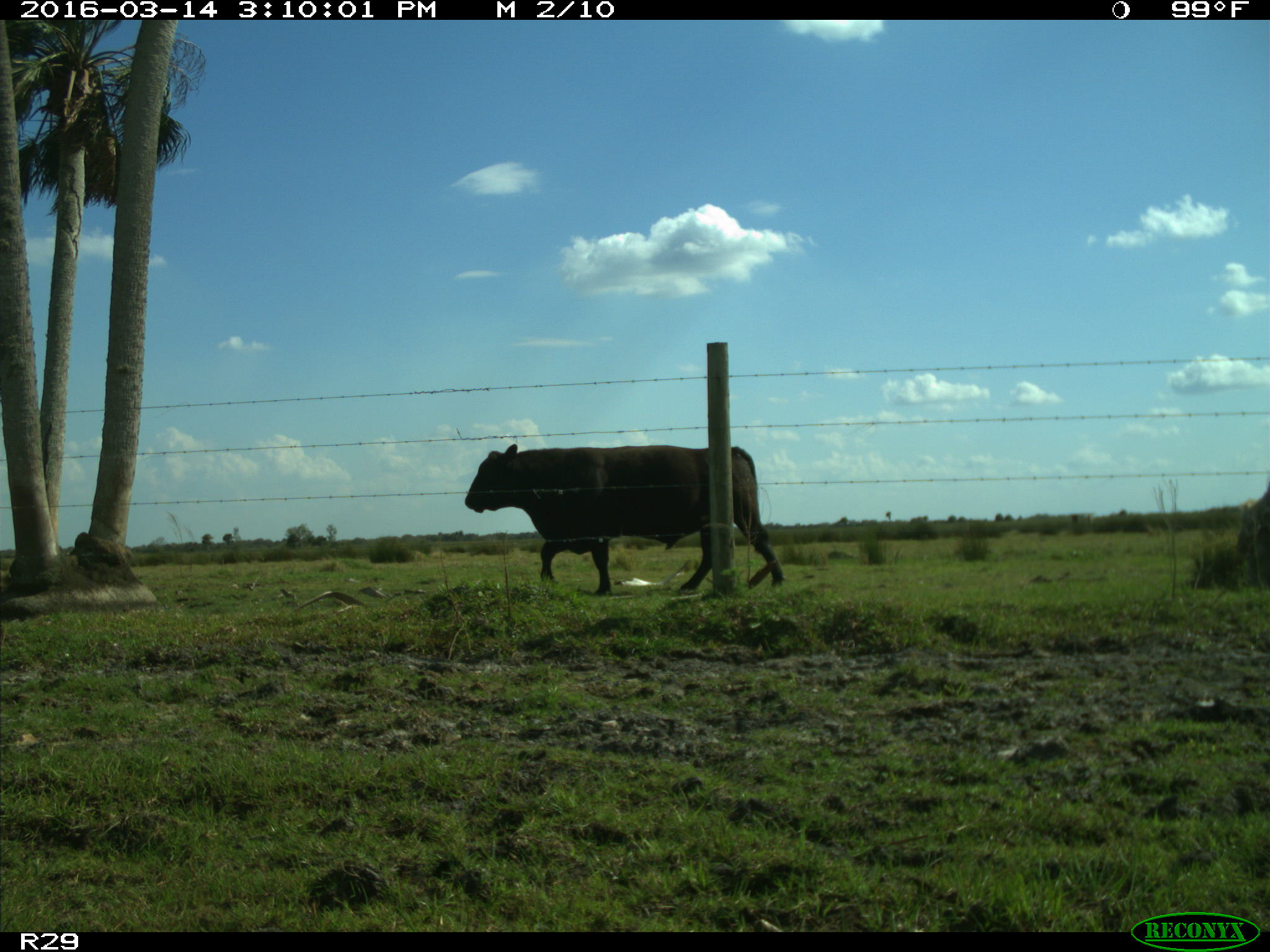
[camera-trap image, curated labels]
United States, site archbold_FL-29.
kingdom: Animalia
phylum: Chordata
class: Mammalia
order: Artiodactyla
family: Bovidae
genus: Bos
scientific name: Bos taurus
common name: domestic cow